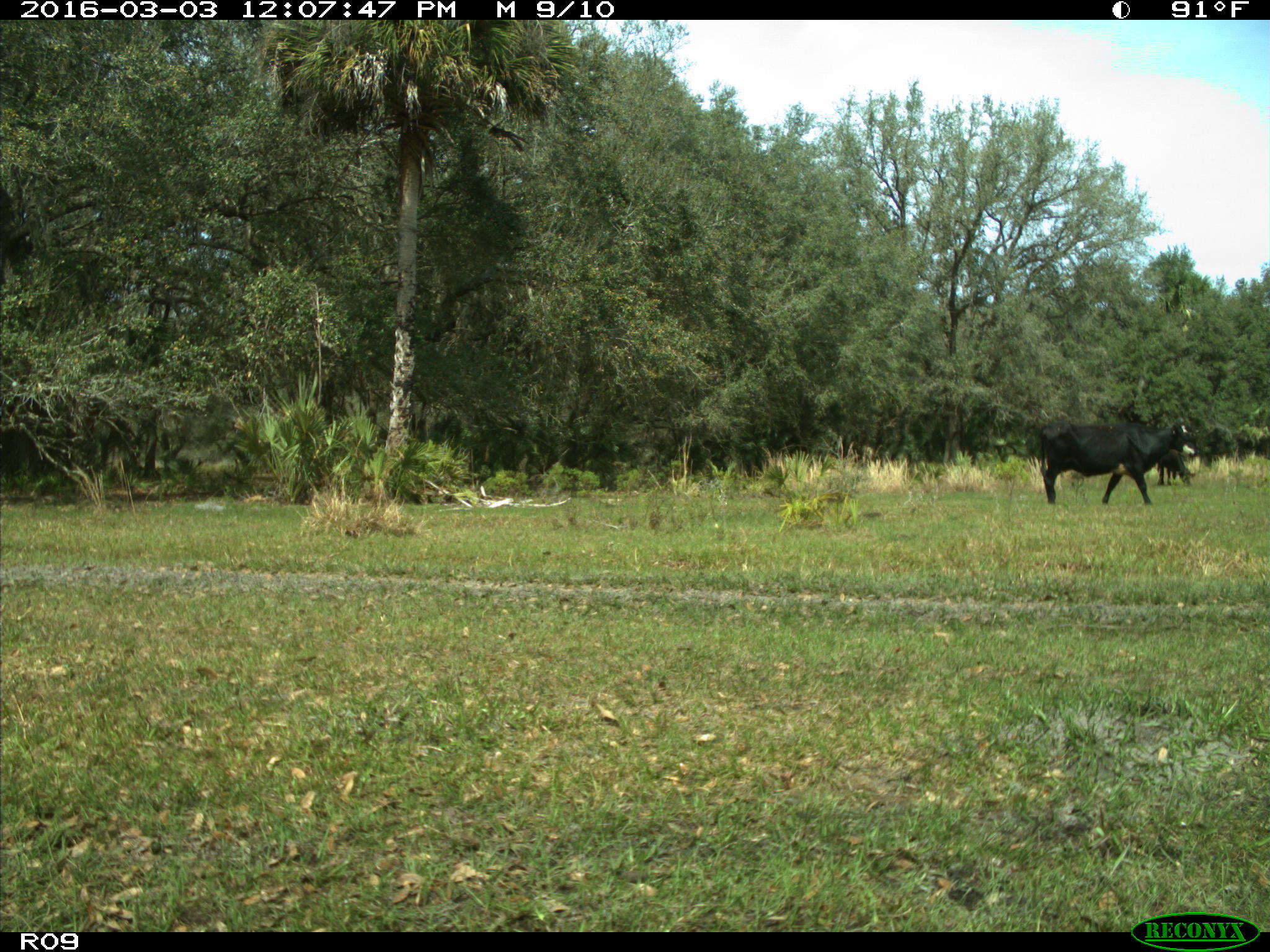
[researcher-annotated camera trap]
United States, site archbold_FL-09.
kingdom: Animalia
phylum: Chordata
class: Mammalia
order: Artiodactyla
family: Bovidae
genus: Bos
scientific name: Bos taurus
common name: domestic cow